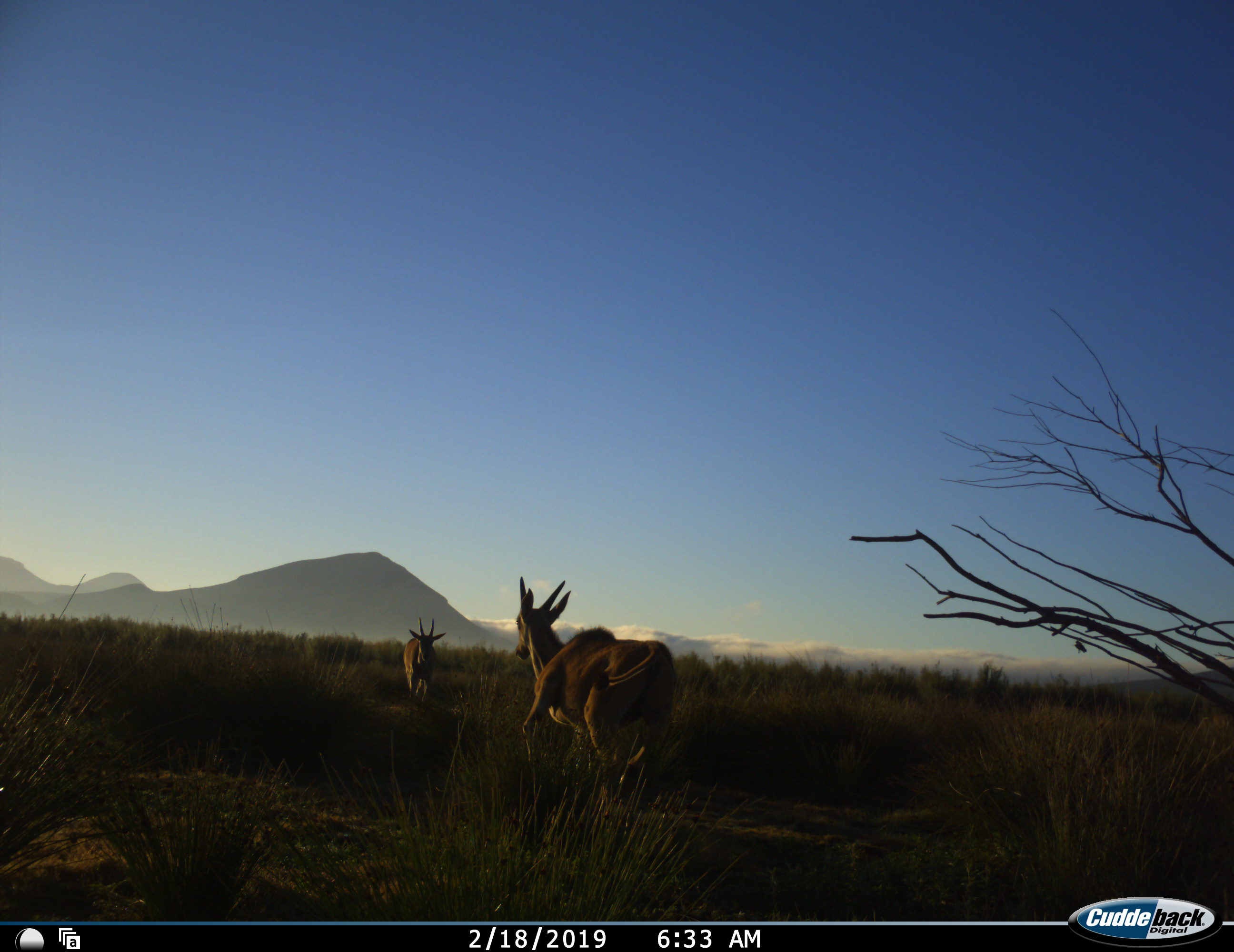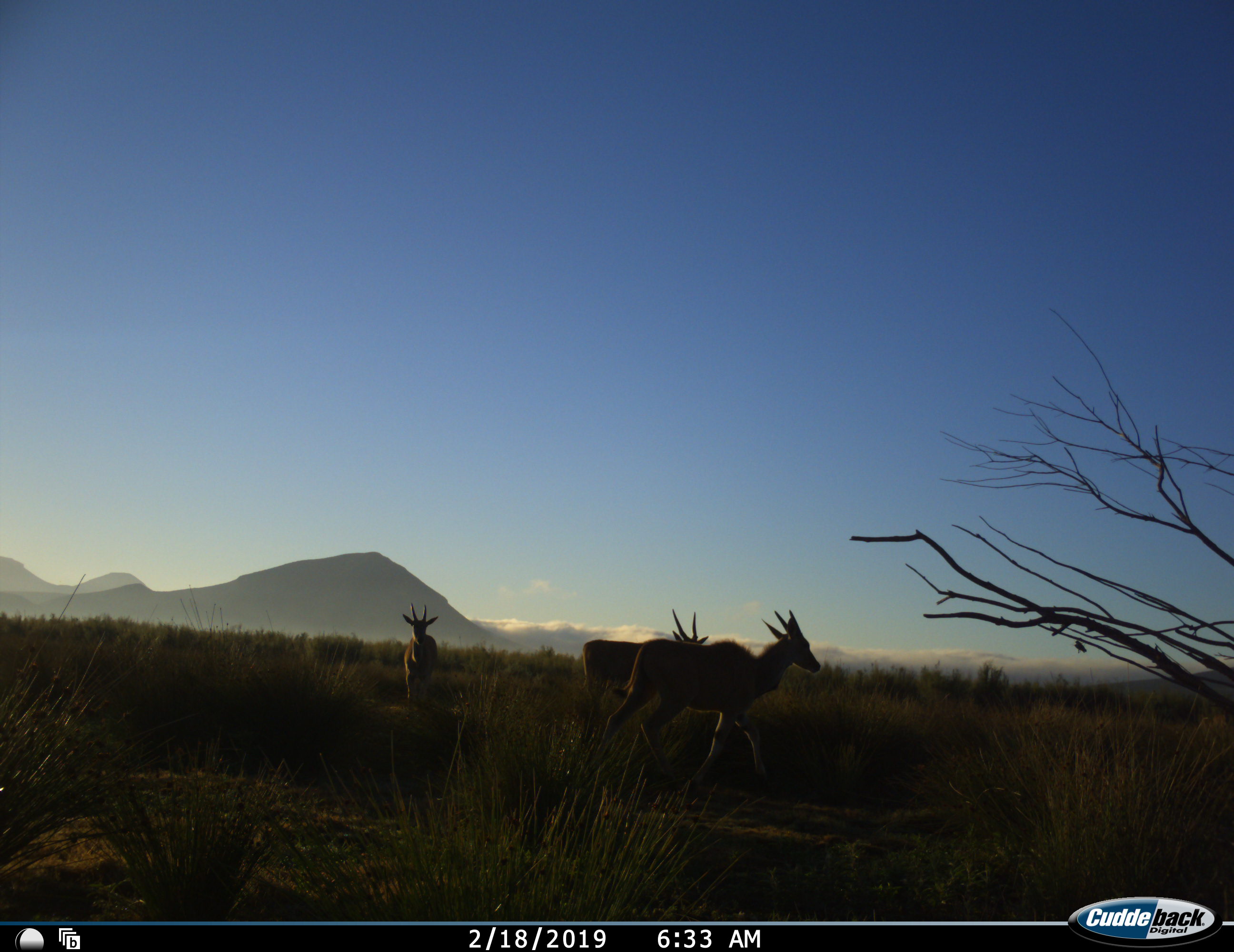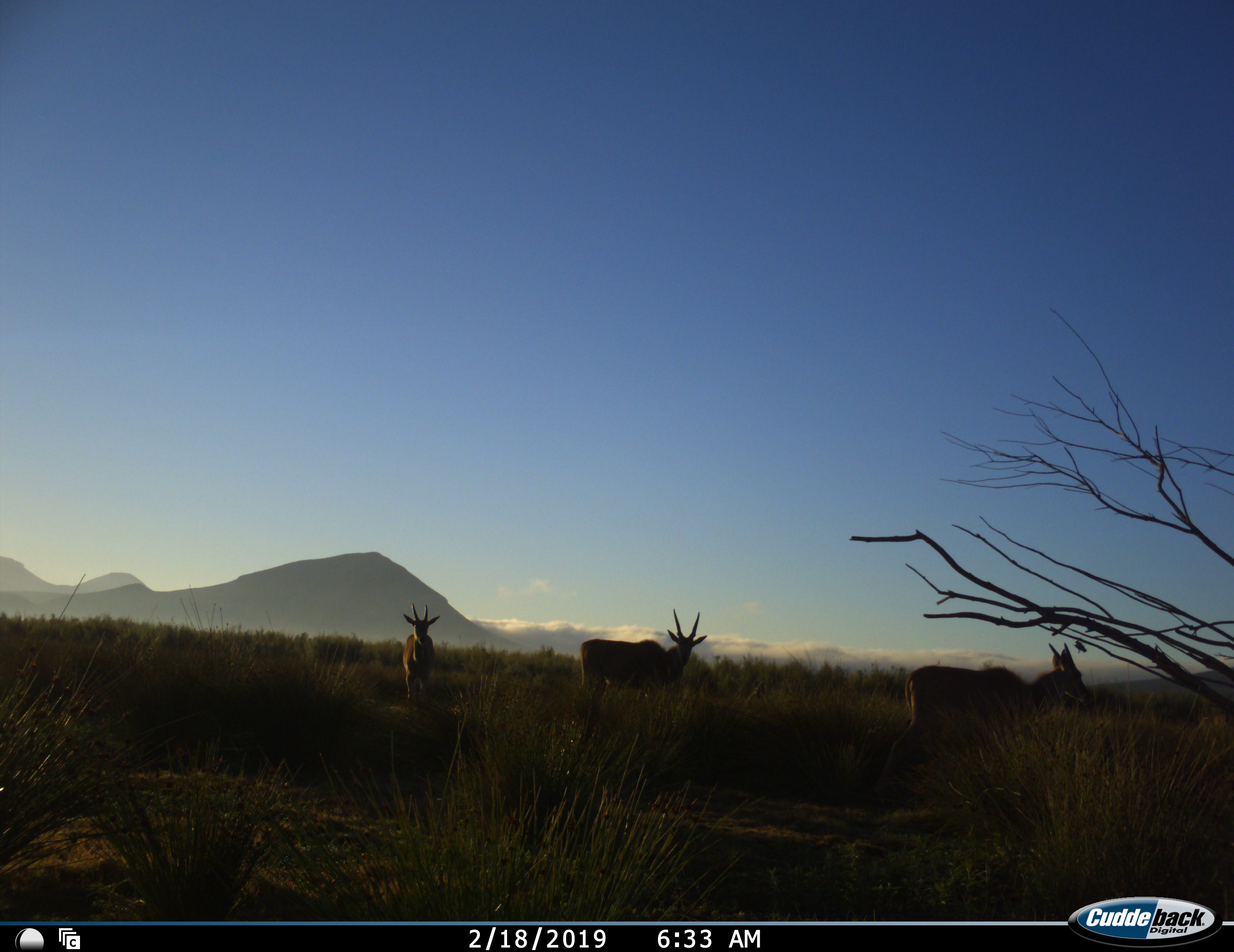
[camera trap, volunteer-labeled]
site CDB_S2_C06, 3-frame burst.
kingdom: Animalia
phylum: Chordata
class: Mammalia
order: Artiodactyla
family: Bovidae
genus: Tragelaphus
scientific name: Tragelaphus oryx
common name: eland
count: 3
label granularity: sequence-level